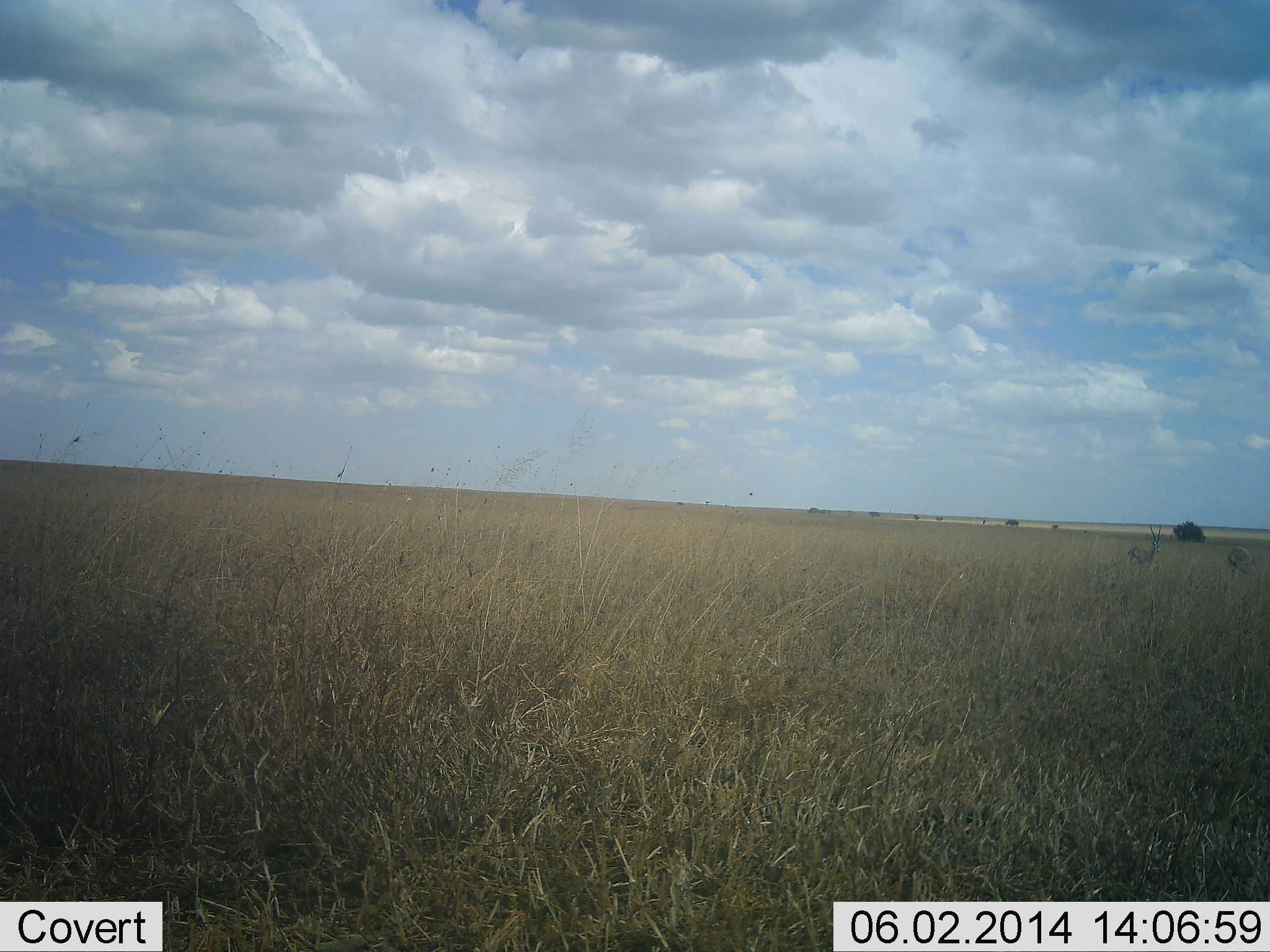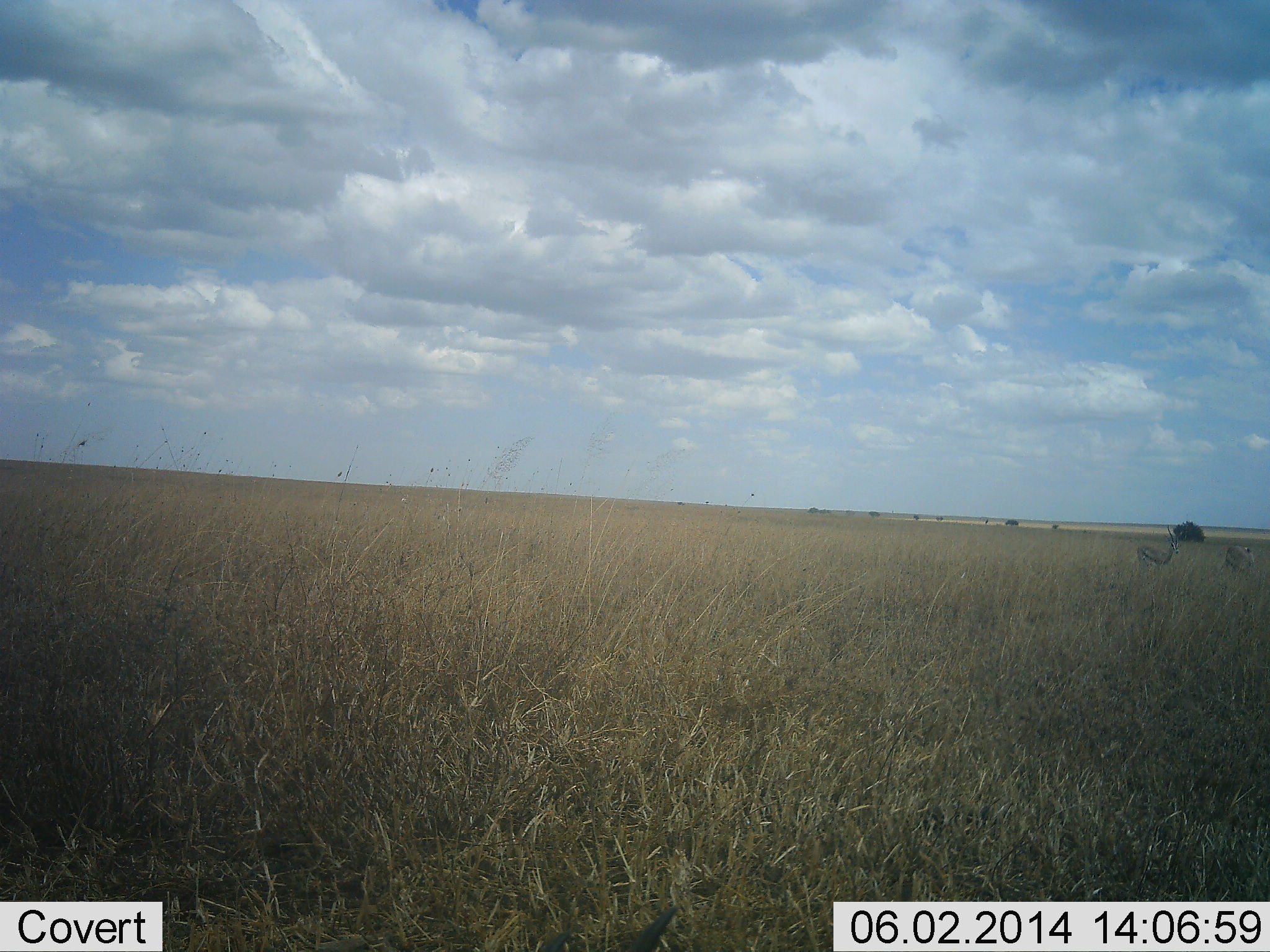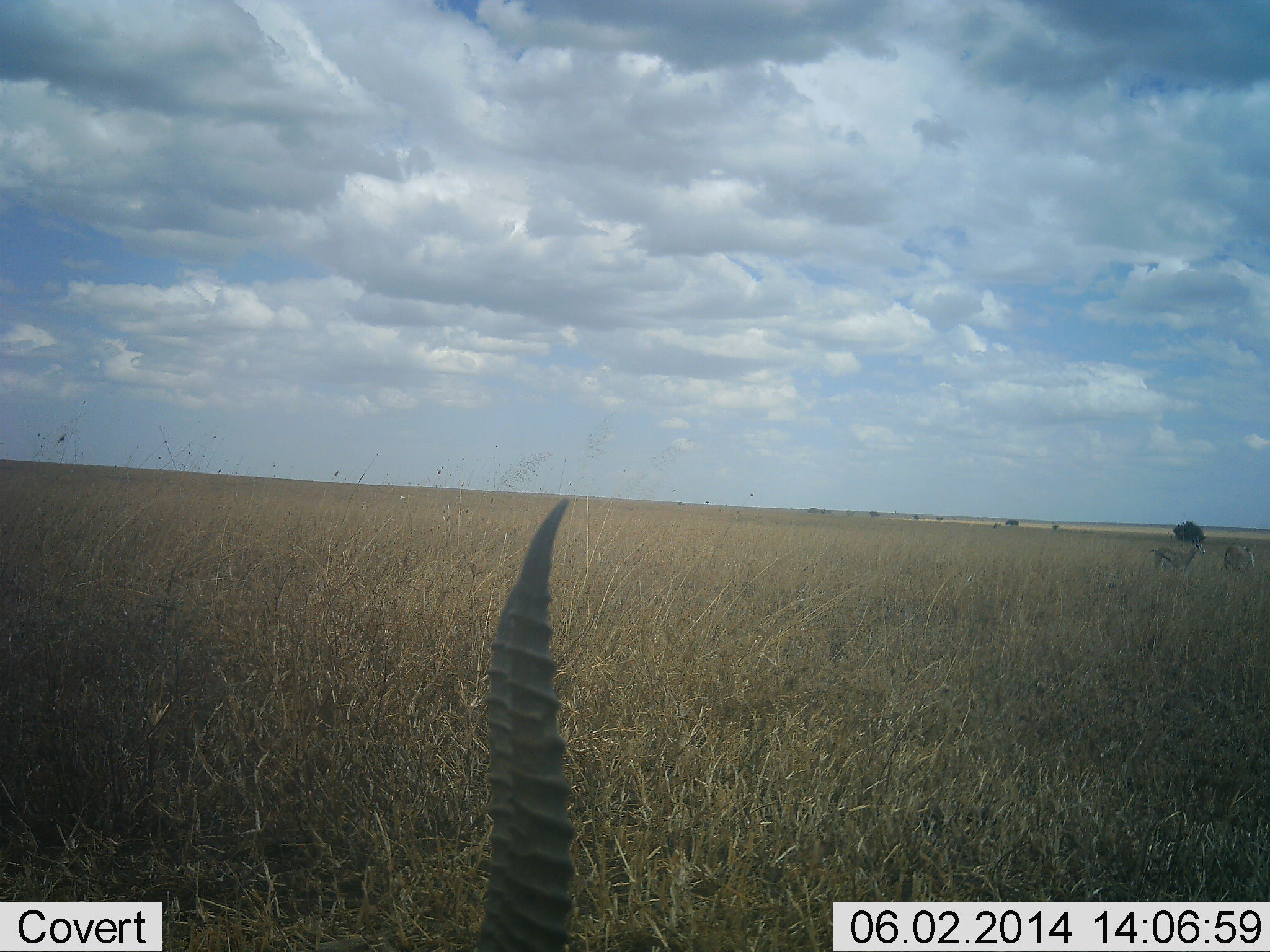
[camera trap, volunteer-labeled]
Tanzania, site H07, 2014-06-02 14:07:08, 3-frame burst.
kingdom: Animalia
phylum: Chordata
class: Mammalia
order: Artiodactyla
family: Bovidae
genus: Eudorcas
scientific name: Eudorcas thomsonii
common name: thomson's gazelle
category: gazellethomsons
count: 3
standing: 50%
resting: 10%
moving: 50%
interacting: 0%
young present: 0%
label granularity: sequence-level